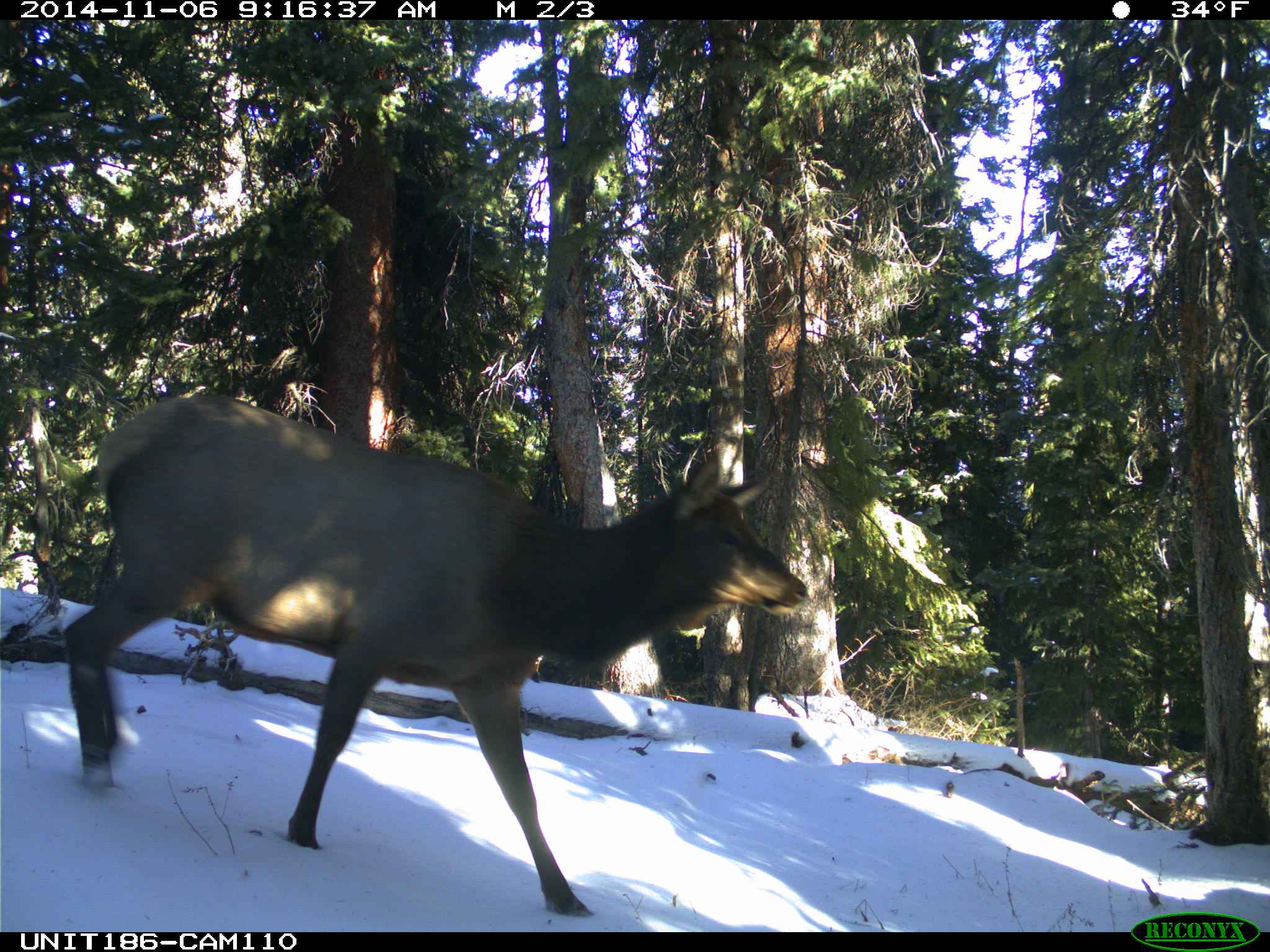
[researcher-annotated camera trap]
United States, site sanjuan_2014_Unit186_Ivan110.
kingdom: Animalia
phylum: Chordata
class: Mammalia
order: Artiodactyla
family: Cervidae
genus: Cervus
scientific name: Cervus elaphus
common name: red deer